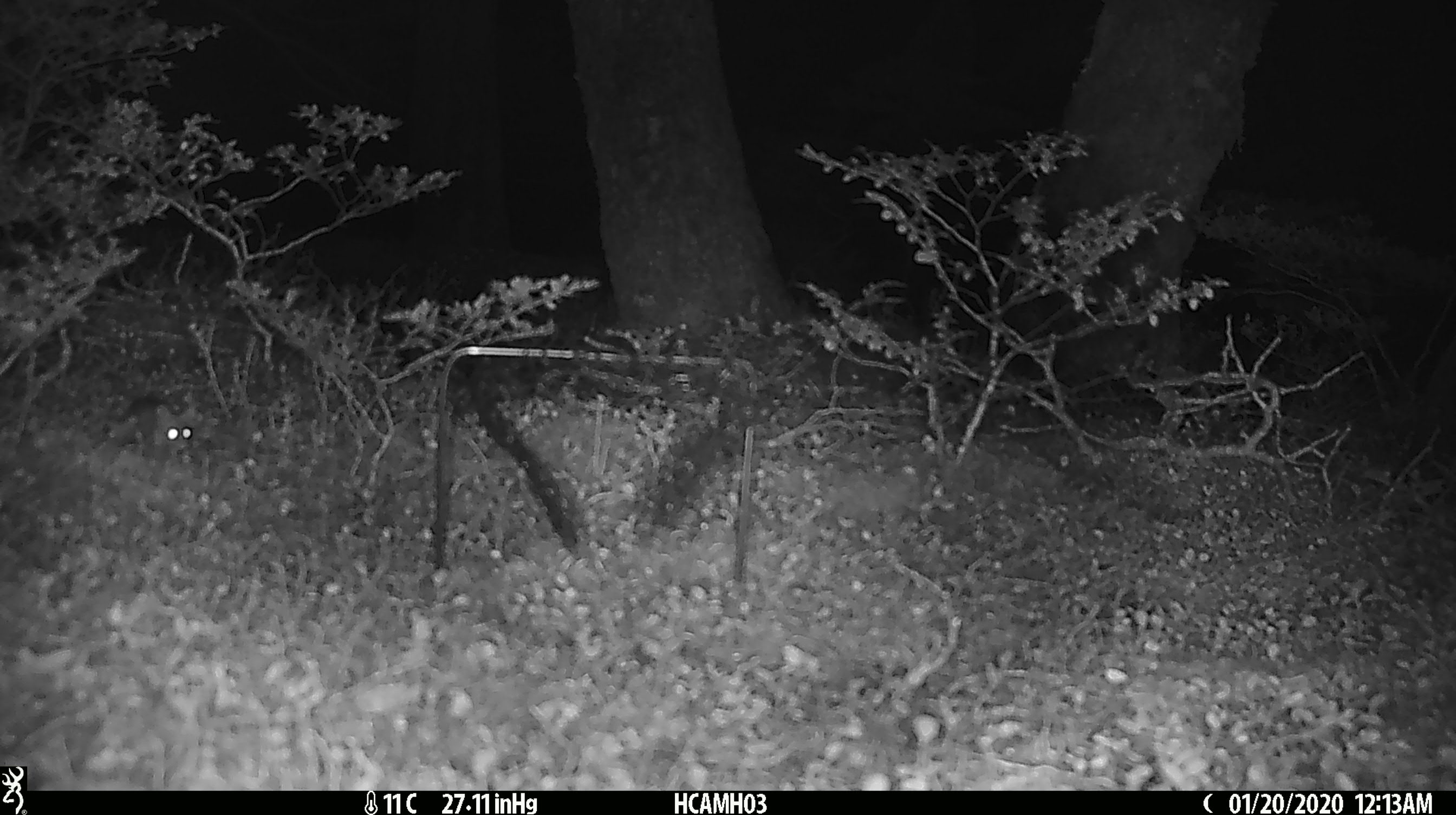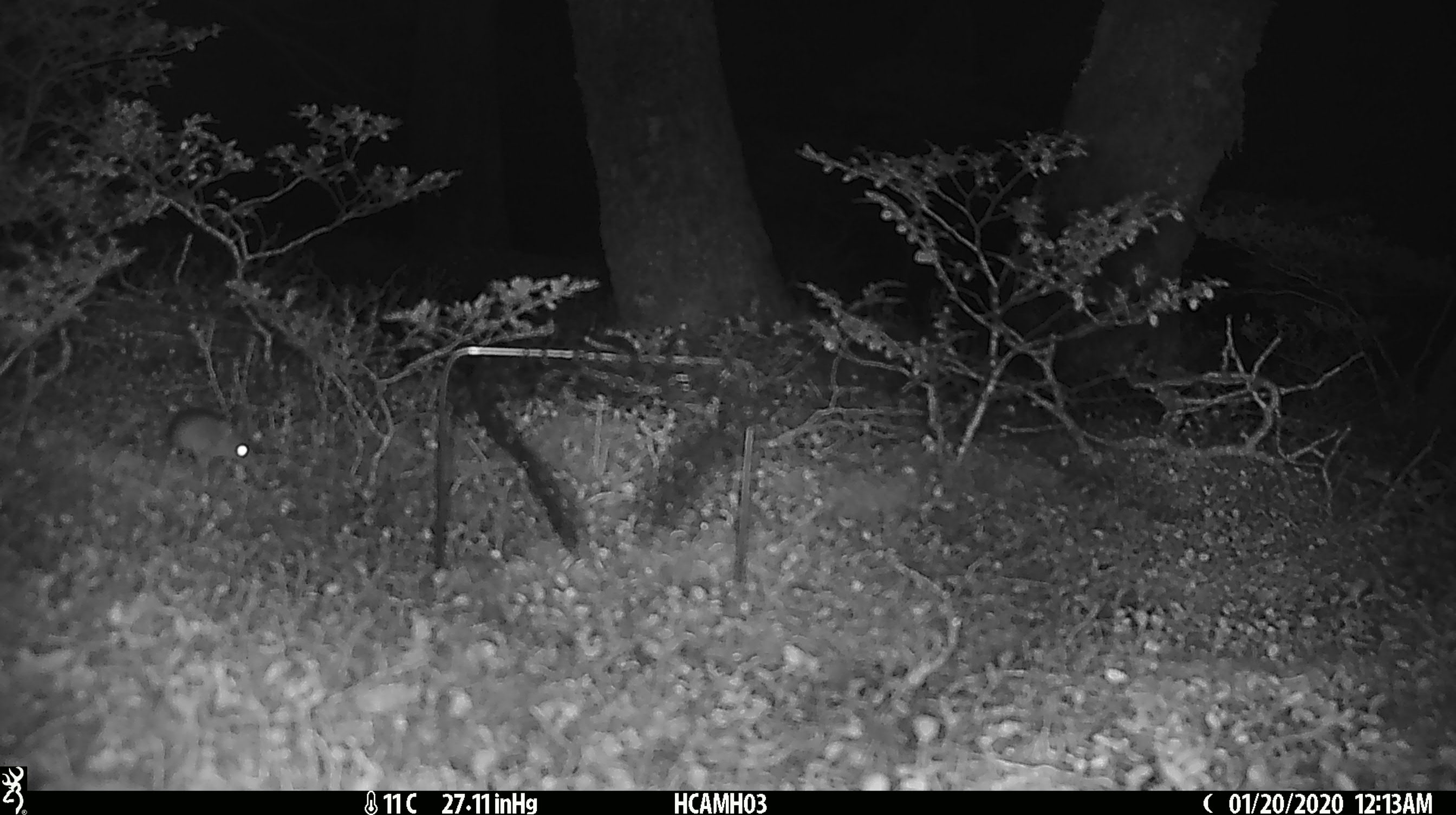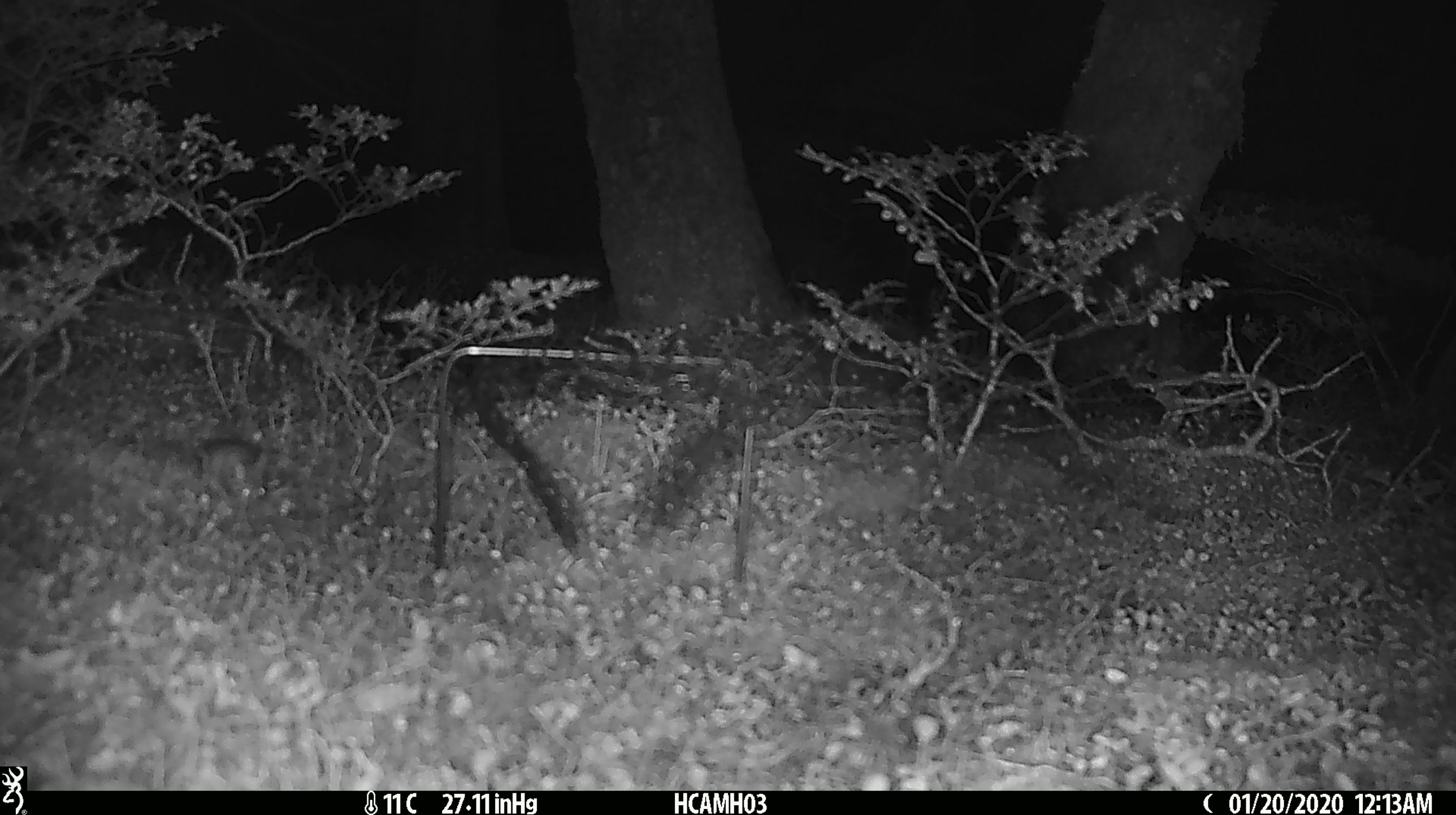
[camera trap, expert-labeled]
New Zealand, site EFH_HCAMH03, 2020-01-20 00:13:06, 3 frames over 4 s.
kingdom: Animalia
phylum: Chordata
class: Mammalia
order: Rodentia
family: Muridae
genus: Mus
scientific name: Mus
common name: mouse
Mouse (Mus).